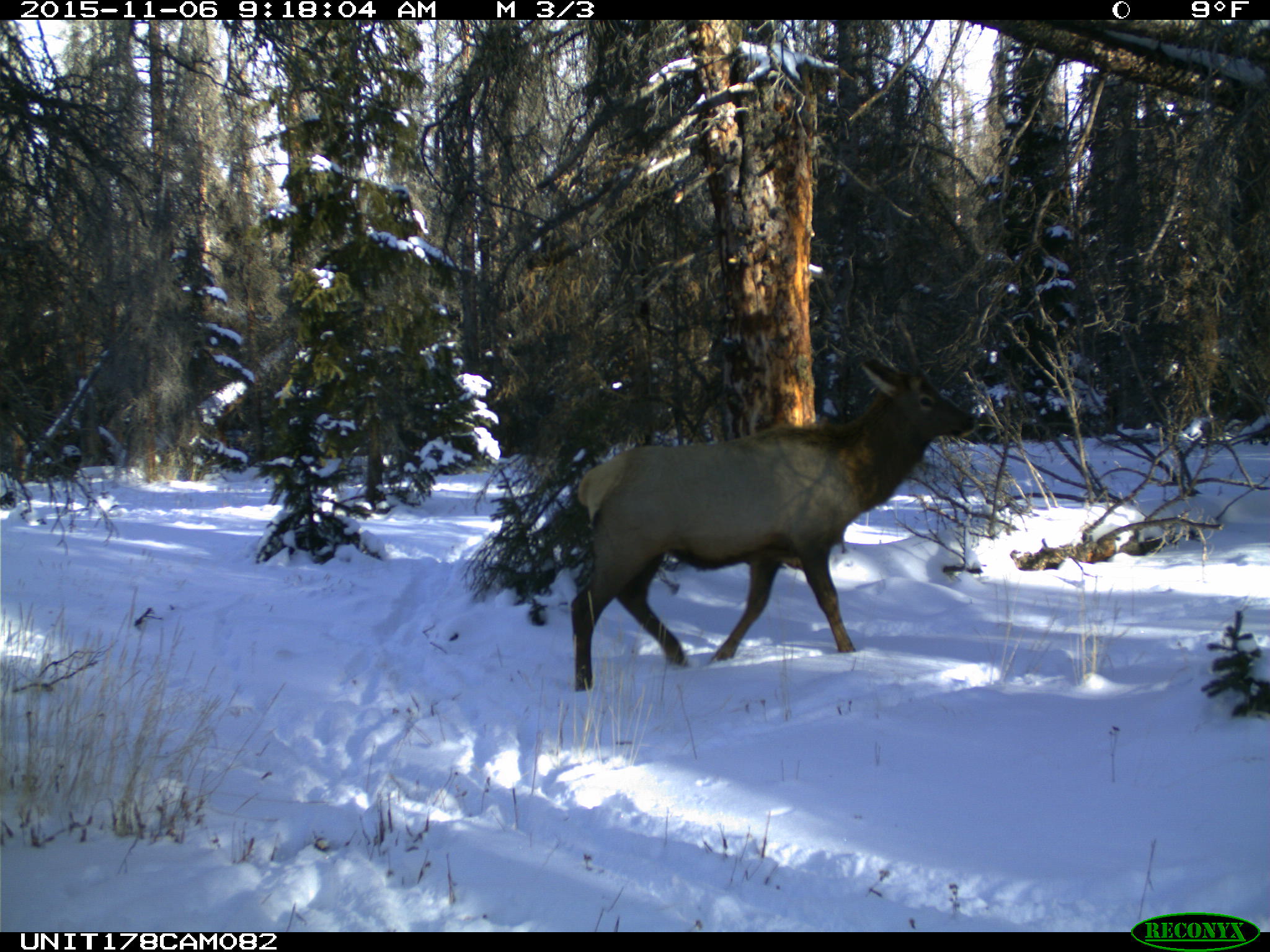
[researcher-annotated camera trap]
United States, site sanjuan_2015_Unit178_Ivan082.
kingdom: Animalia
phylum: Chordata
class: Mammalia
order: Artiodactyla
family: Cervidae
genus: Cervus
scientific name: Cervus elaphus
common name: red deer